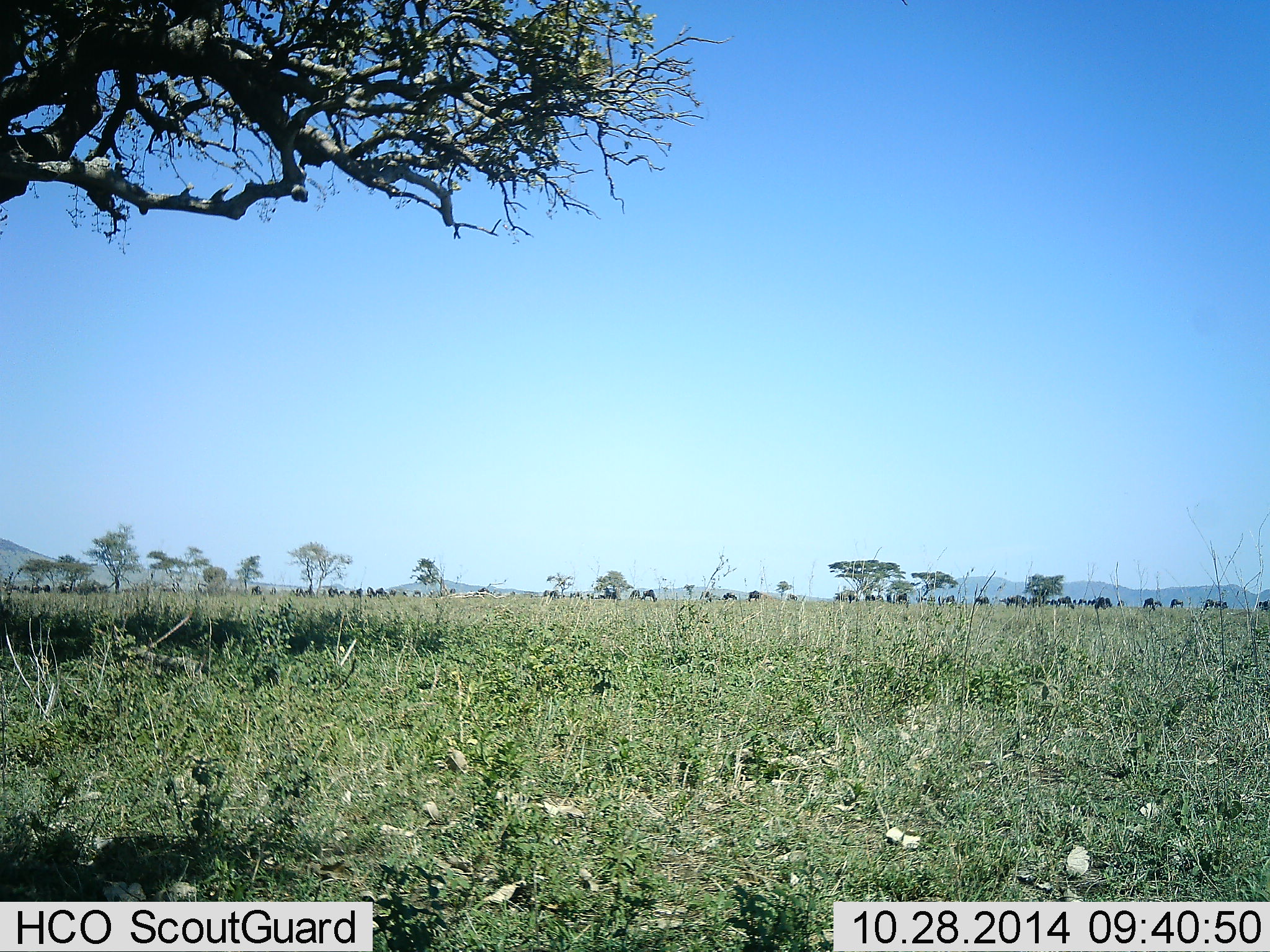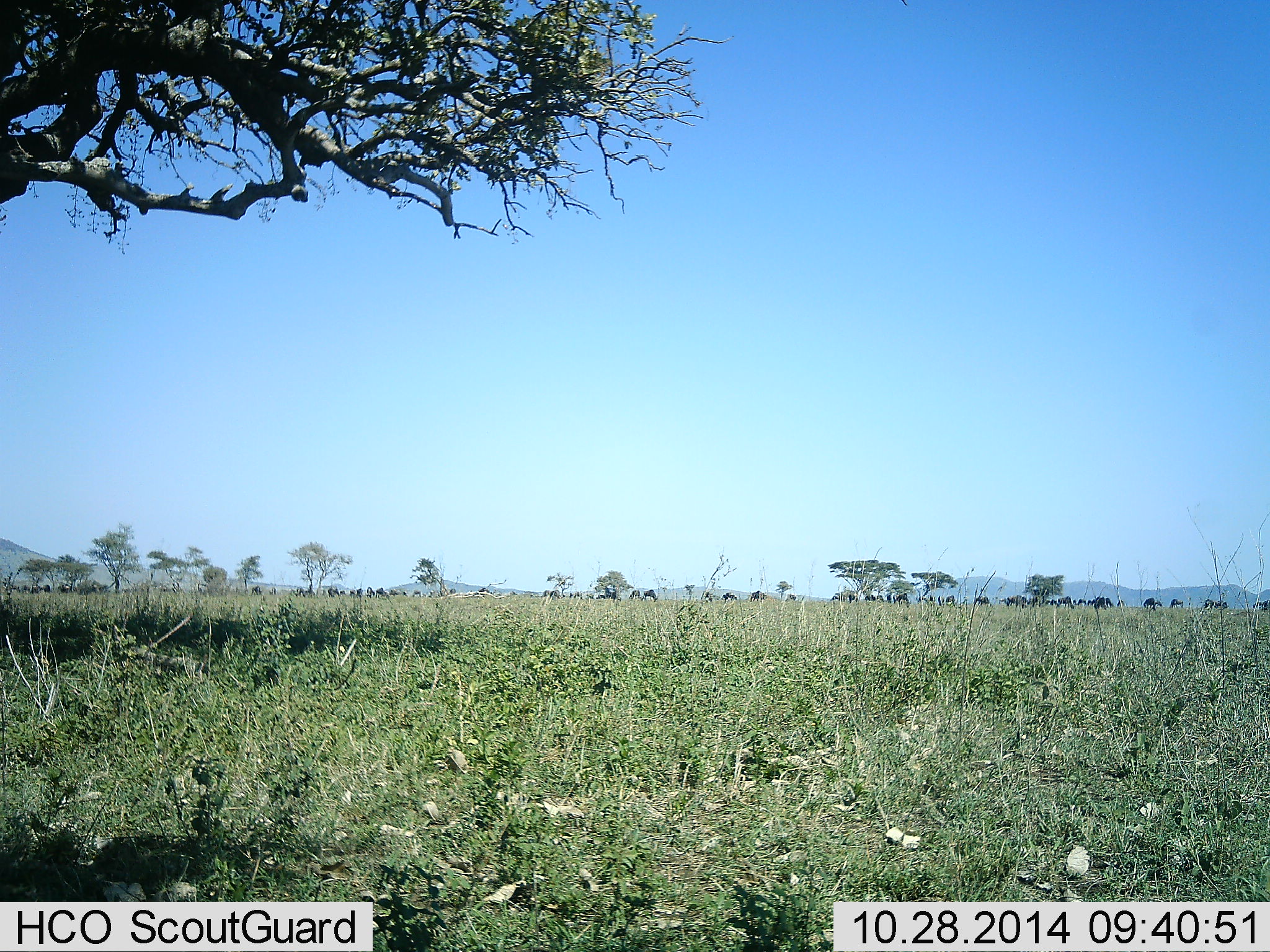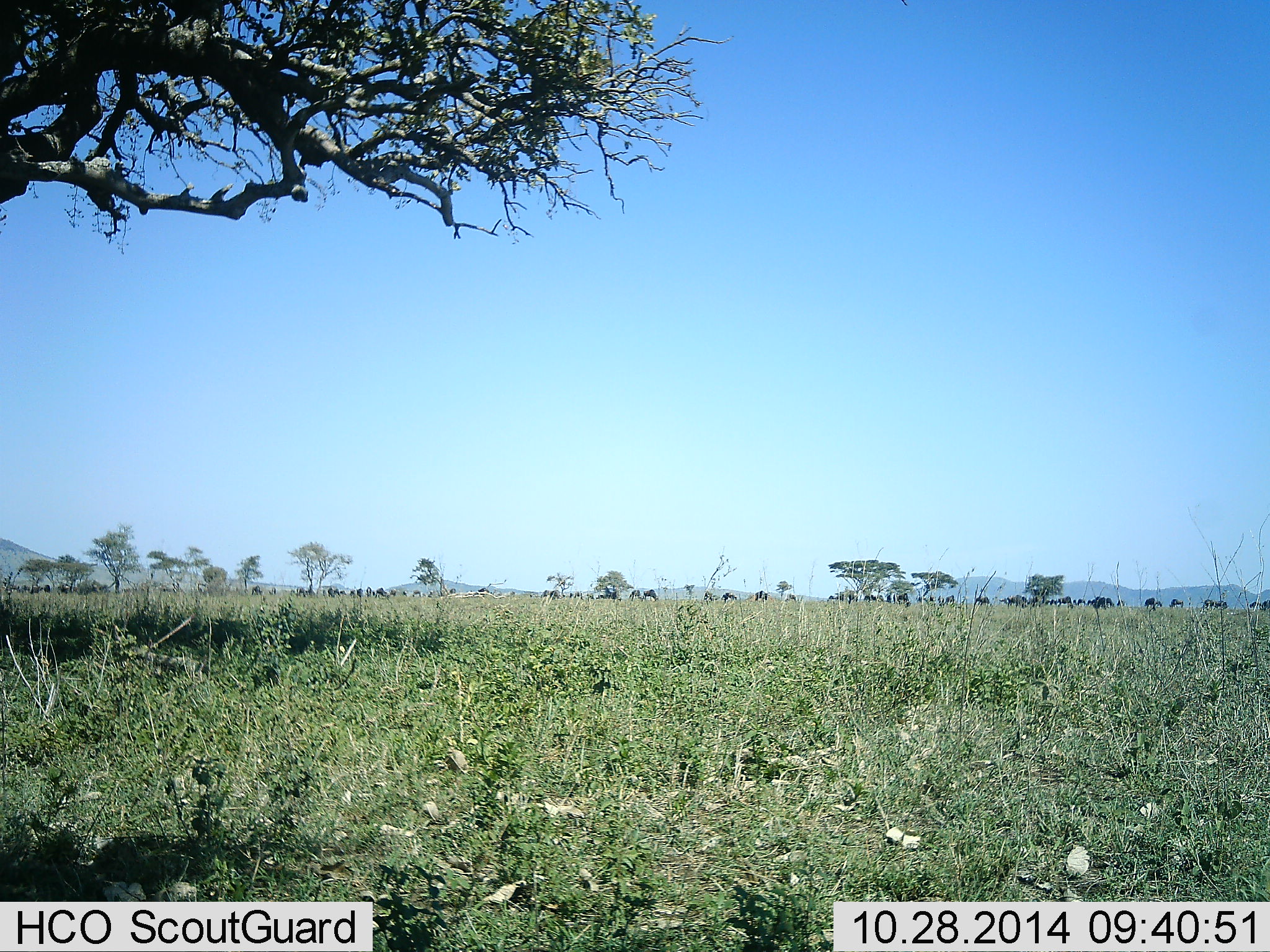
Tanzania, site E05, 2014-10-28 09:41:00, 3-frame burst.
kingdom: Animalia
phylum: Chordata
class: Mammalia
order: Artiodactyla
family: Bovidae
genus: Connochaetes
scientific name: Connochaetes taurinus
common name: blue wildebeest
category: wildebeest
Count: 11-50.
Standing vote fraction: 50%.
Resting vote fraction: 0%.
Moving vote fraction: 70%.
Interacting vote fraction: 0%.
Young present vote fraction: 0%.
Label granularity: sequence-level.